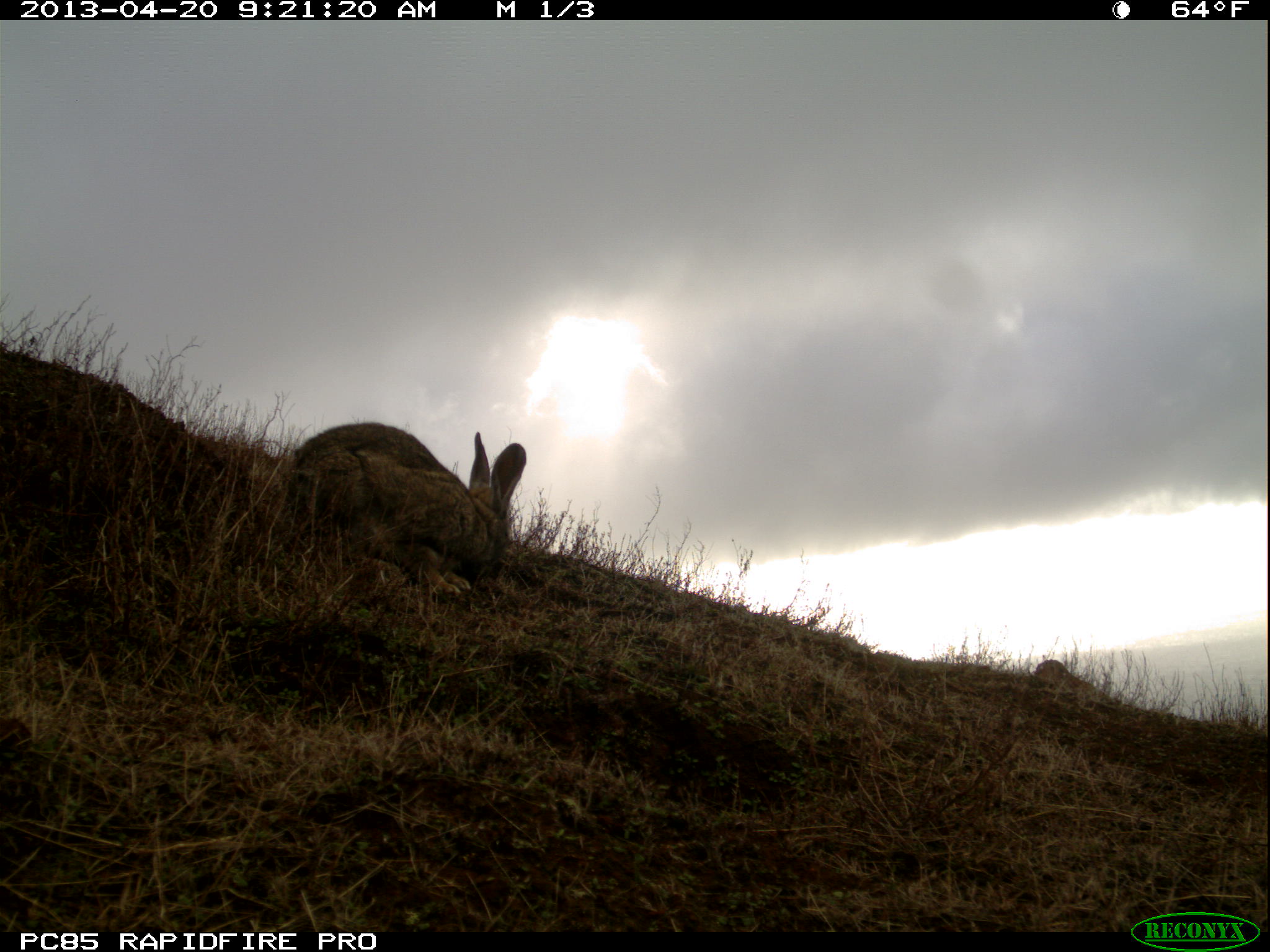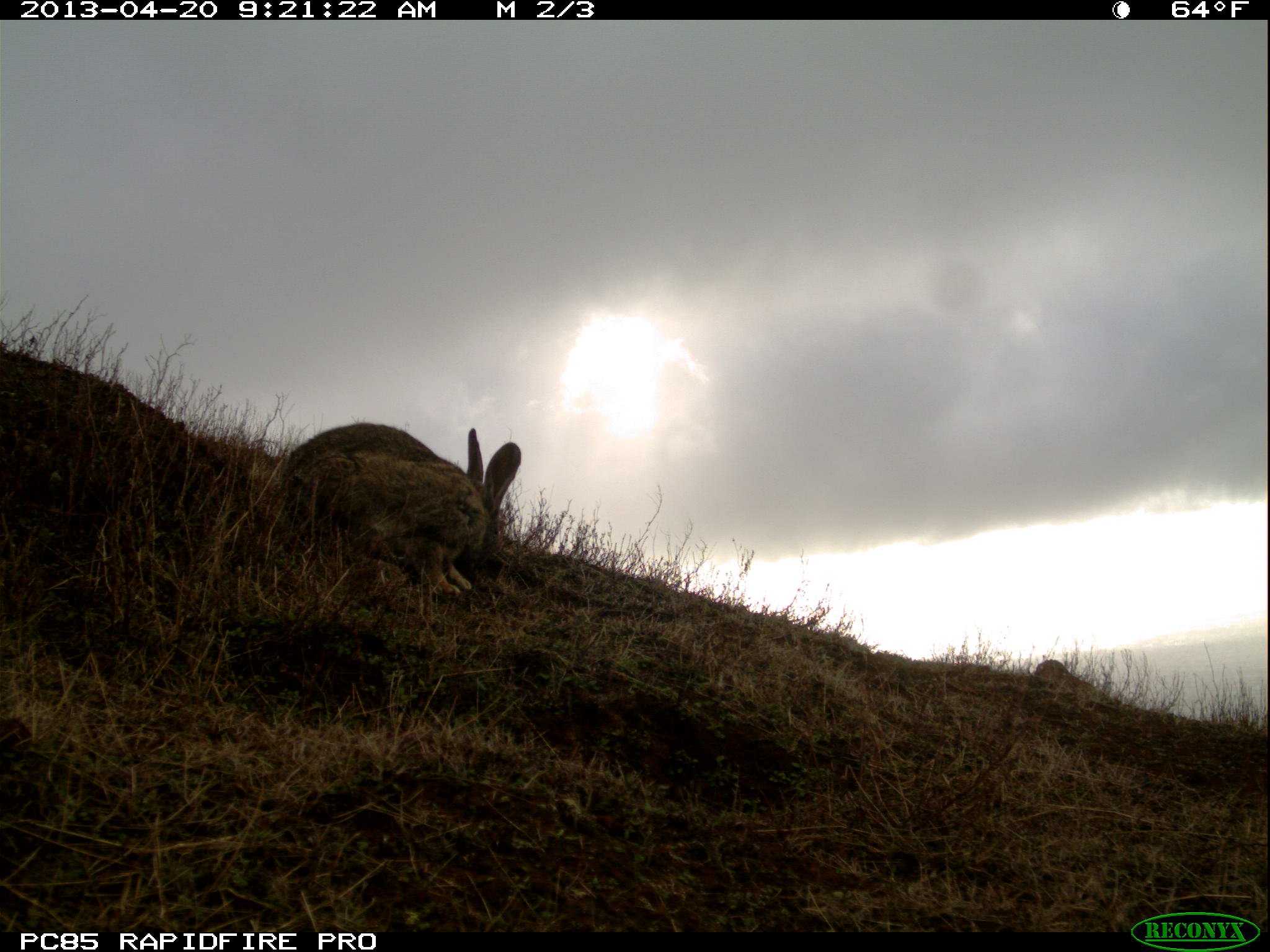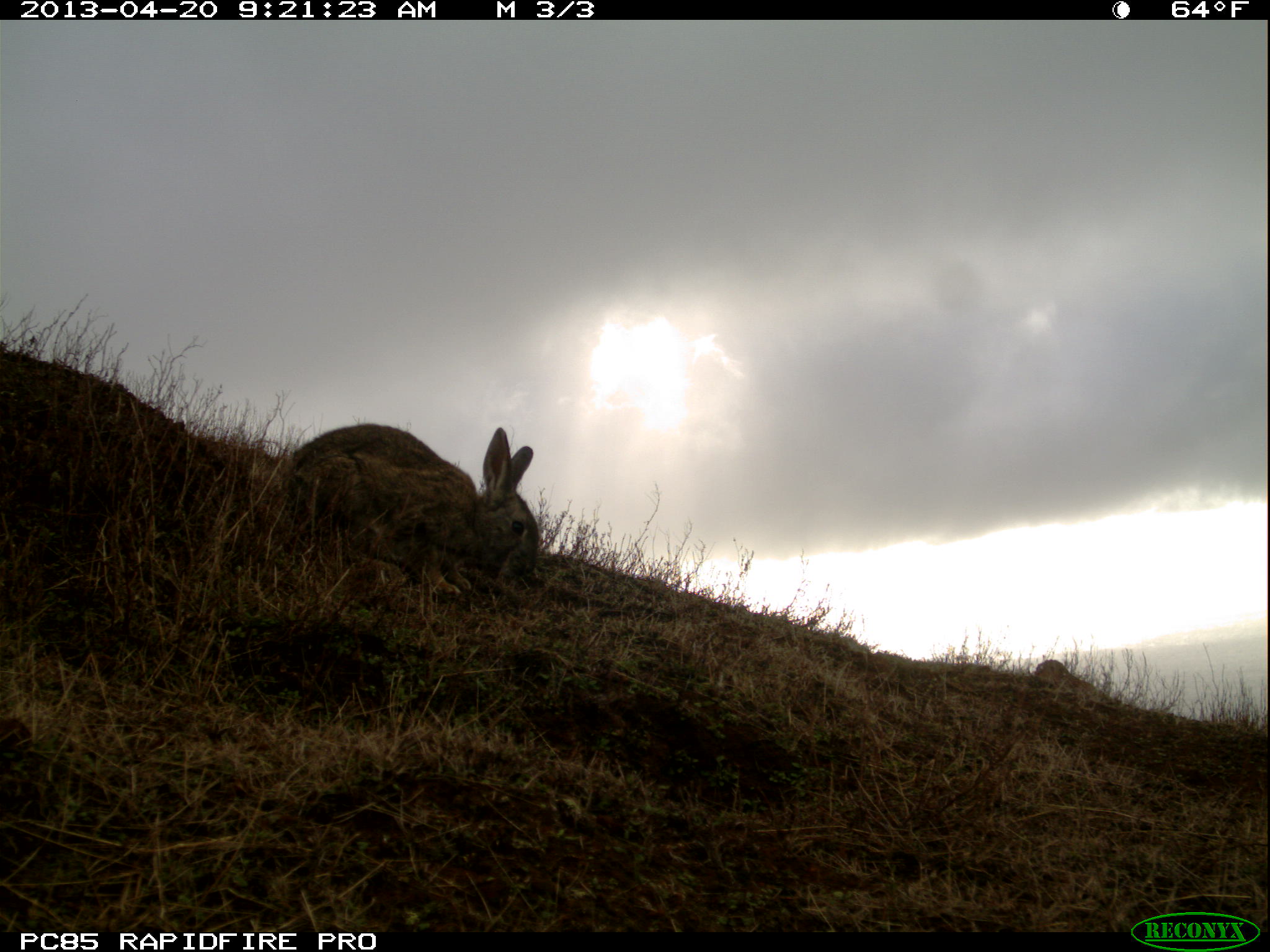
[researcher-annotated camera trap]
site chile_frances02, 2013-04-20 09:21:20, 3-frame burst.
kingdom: Animalia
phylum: Chordata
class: Mammalia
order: Lagomorpha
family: Leporidae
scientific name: Leporidae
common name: rabbits and hares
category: rabbit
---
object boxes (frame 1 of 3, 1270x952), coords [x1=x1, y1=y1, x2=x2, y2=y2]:
rabbit: [x1=274, y1=420, x2=528, y2=614]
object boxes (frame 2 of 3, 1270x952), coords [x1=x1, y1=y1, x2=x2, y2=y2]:
rabbit: [x1=272, y1=420, x2=523, y2=611]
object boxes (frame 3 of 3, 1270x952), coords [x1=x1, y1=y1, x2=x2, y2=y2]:
rabbit: [x1=277, y1=421, x2=541, y2=609]